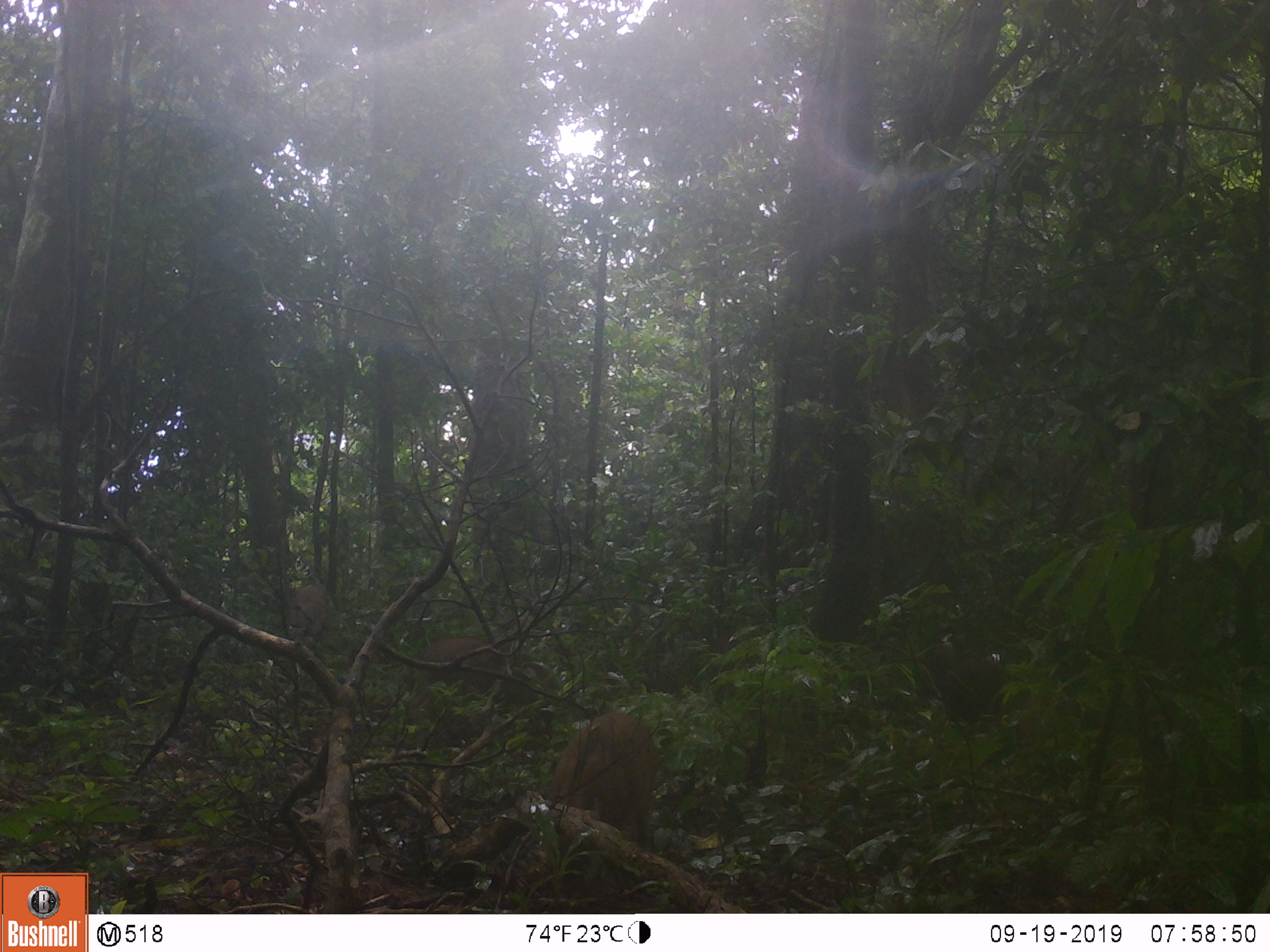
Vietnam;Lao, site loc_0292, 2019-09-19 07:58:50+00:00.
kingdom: Animalia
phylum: Chordata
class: Mammalia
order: Artiodactyla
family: Suidae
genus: Sus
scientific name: Sus scrofa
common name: eurasian wild pig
Eurasian wild pig (Sus scrofa). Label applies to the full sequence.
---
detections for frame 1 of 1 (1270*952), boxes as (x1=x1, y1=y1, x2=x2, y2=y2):
eurasian wild pig: (x1=541, y1=708, x2=660, y2=903); (x1=403, y1=636, x2=561, y2=721); (x1=285, y1=584, x2=336, y2=639)